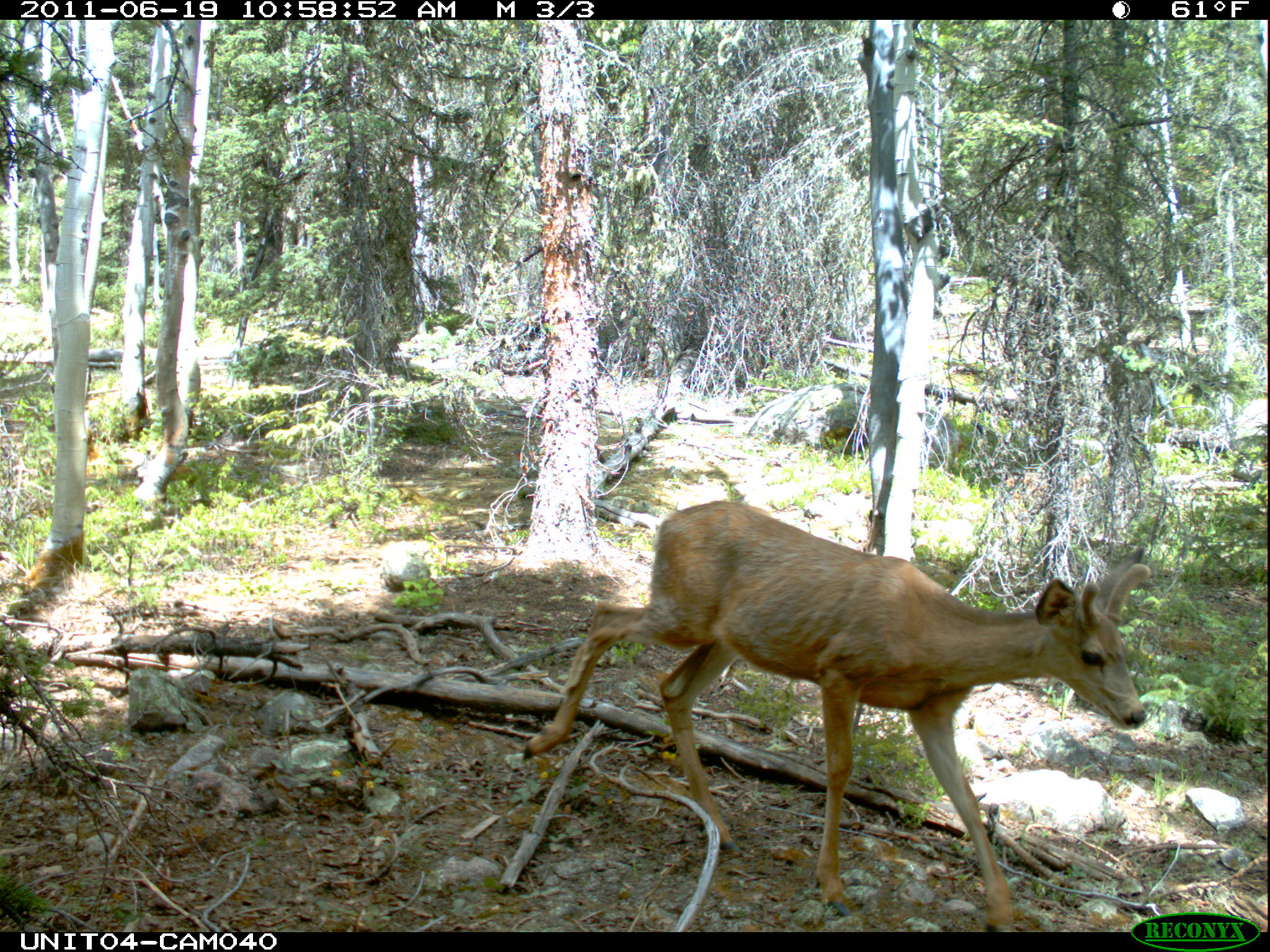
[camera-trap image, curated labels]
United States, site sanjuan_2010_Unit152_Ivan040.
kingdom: Animalia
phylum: Chordata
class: Mammalia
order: Artiodactyla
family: Cervidae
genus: Odocoileus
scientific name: Odocoileus hemionus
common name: mule deer